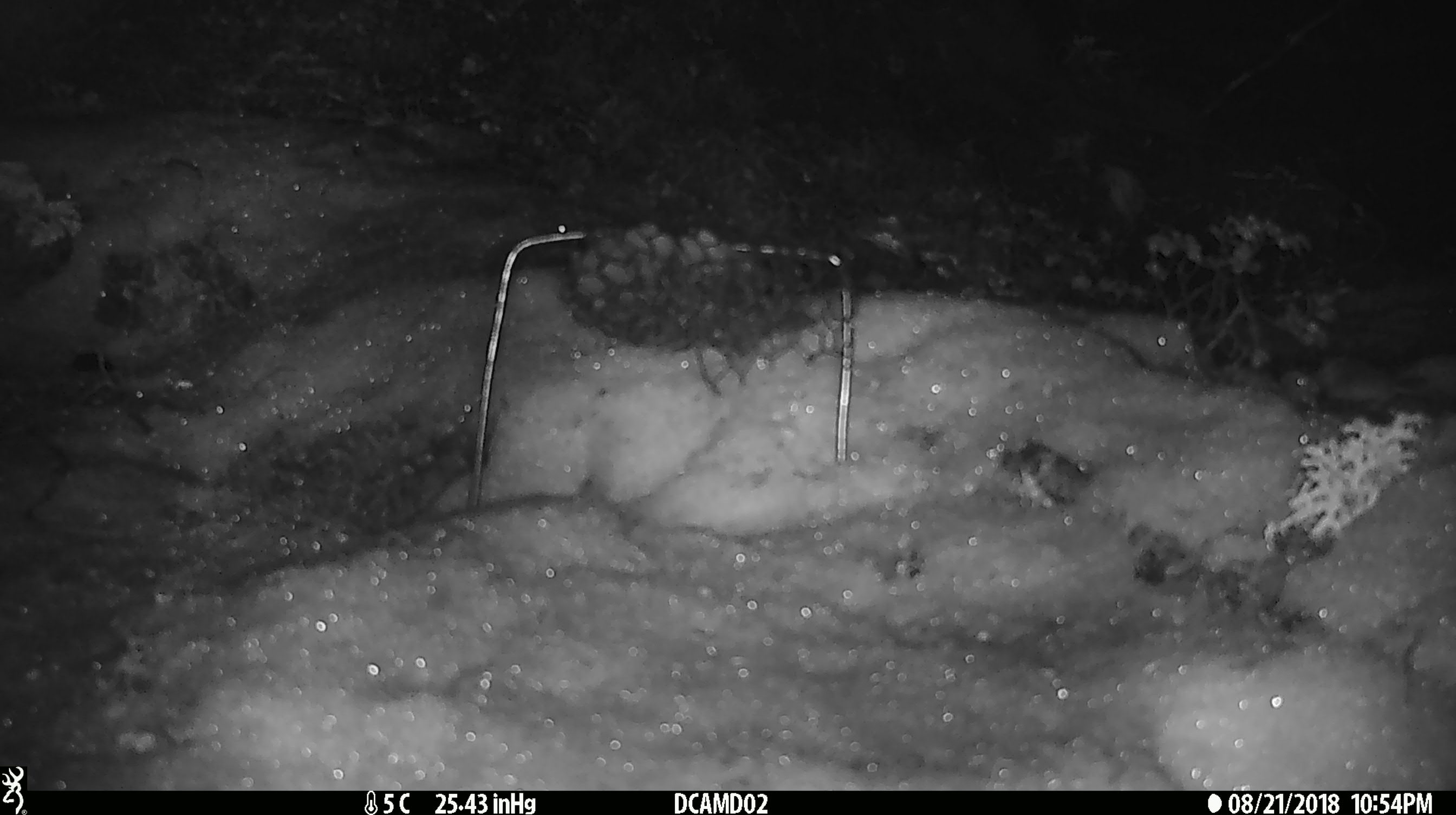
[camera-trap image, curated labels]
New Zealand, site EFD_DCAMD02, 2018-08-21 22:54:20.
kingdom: Animalia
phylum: Chordata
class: Mammalia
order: Rodentia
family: Muridae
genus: Mus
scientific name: Mus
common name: mouse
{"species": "mouse (Mus)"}